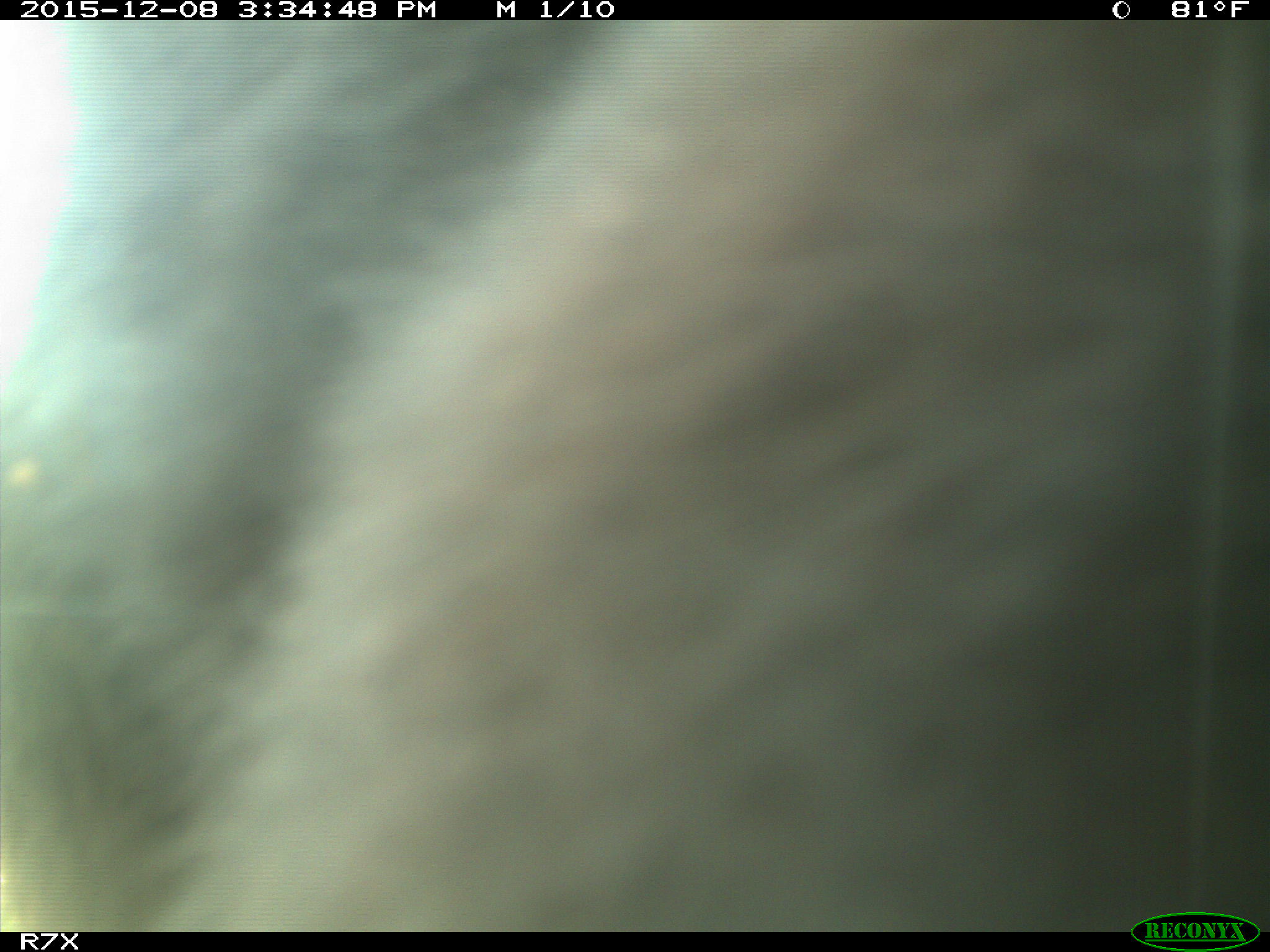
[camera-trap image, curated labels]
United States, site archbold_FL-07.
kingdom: Animalia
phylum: Chordata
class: Mammalia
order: Artiodactyla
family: Bovidae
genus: Bos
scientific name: Bos taurus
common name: domestic cow